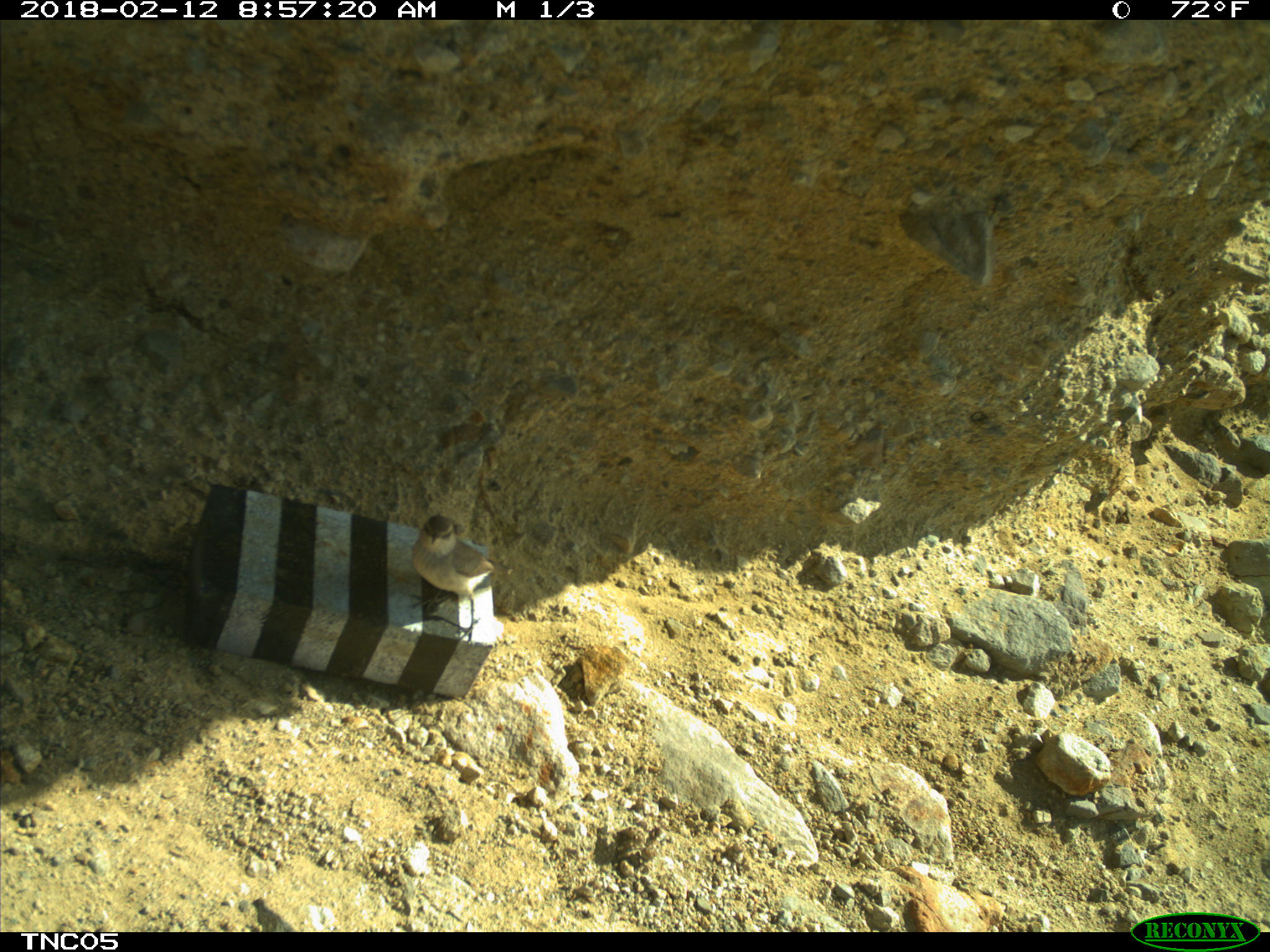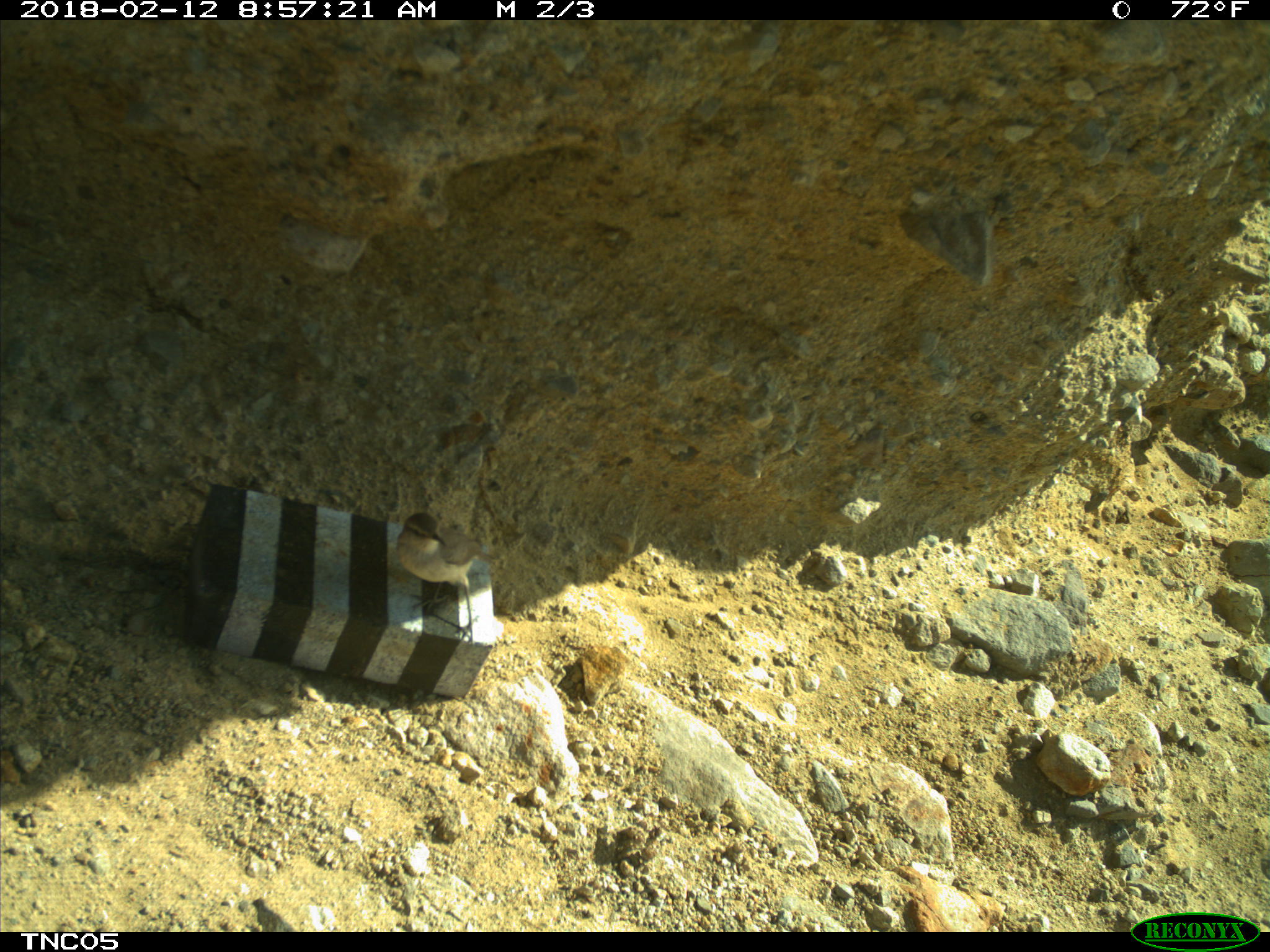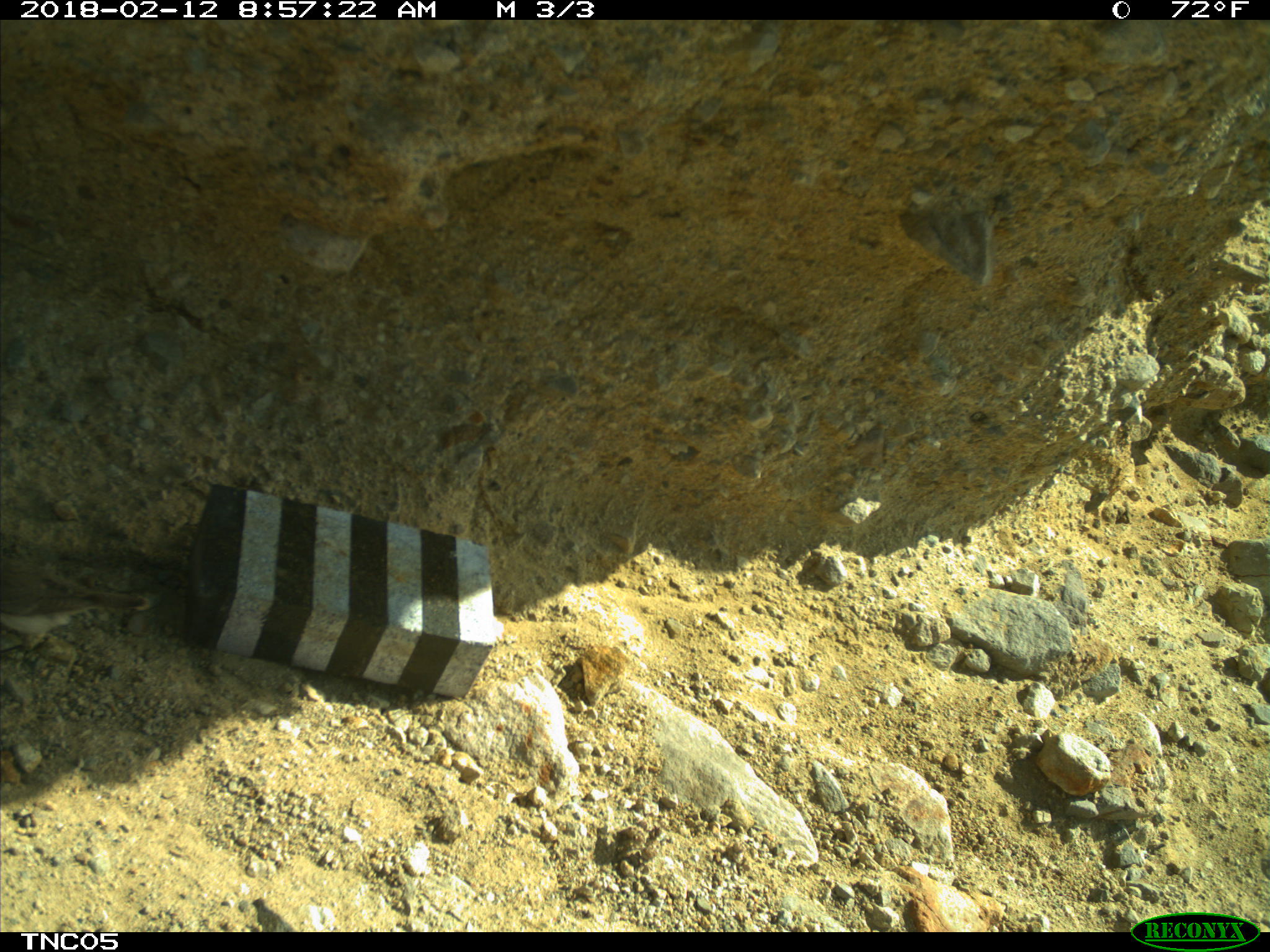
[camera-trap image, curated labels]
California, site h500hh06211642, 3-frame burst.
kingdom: Animalia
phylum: Chordata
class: Aves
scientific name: Aves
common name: bird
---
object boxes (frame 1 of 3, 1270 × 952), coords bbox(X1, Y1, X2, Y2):
bird: bbox(404, 514, 495, 650)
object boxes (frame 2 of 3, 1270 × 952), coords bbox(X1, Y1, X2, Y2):
bird: bbox(396, 512, 497, 647)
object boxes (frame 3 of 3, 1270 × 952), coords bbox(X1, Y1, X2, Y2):
bird: bbox(0, 554, 149, 650)